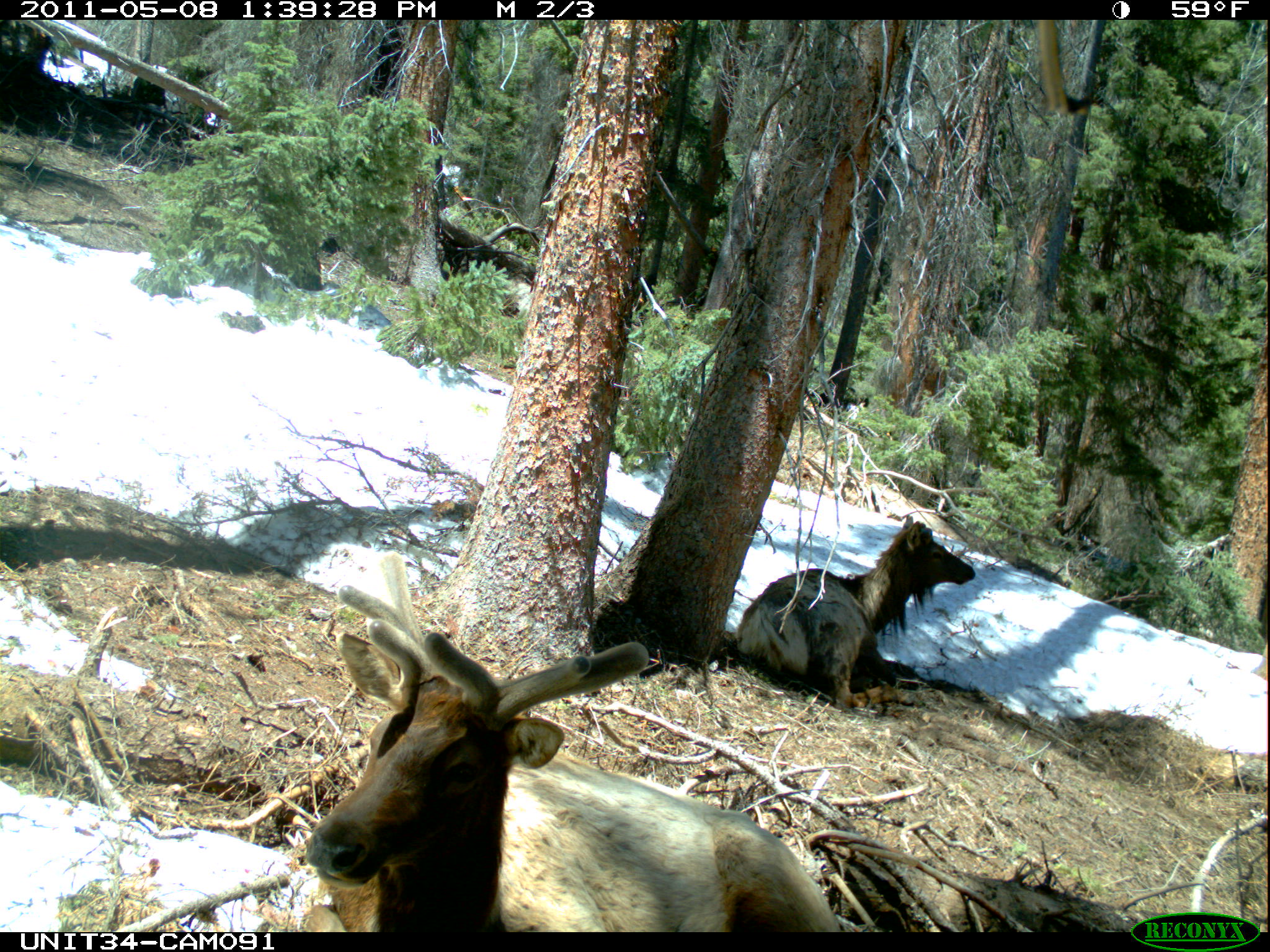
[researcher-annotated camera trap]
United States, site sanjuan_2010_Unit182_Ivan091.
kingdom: Animalia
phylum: Chordata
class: Mammalia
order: Artiodactyla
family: Cervidae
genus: Cervus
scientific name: Cervus elaphus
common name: red deer